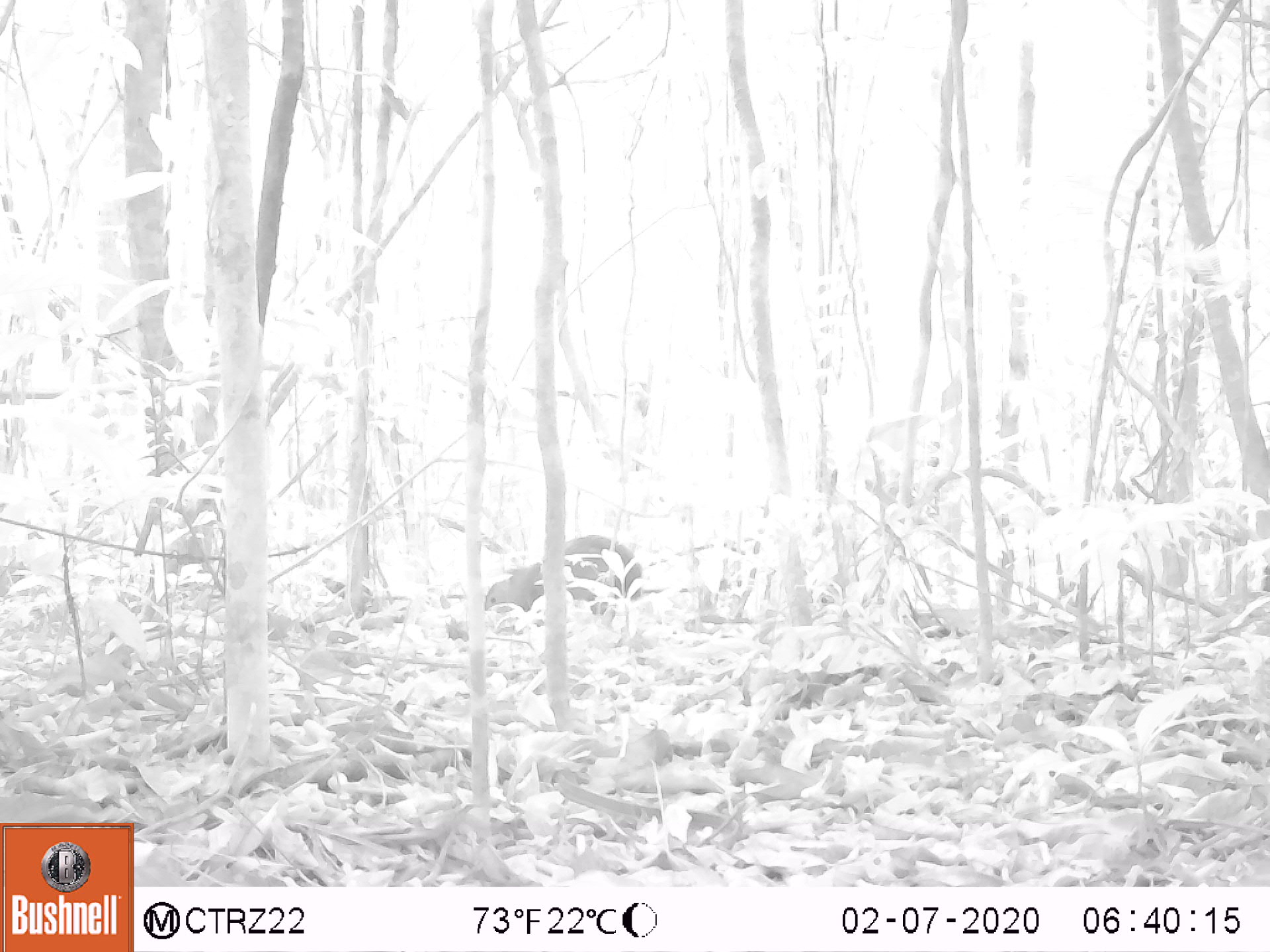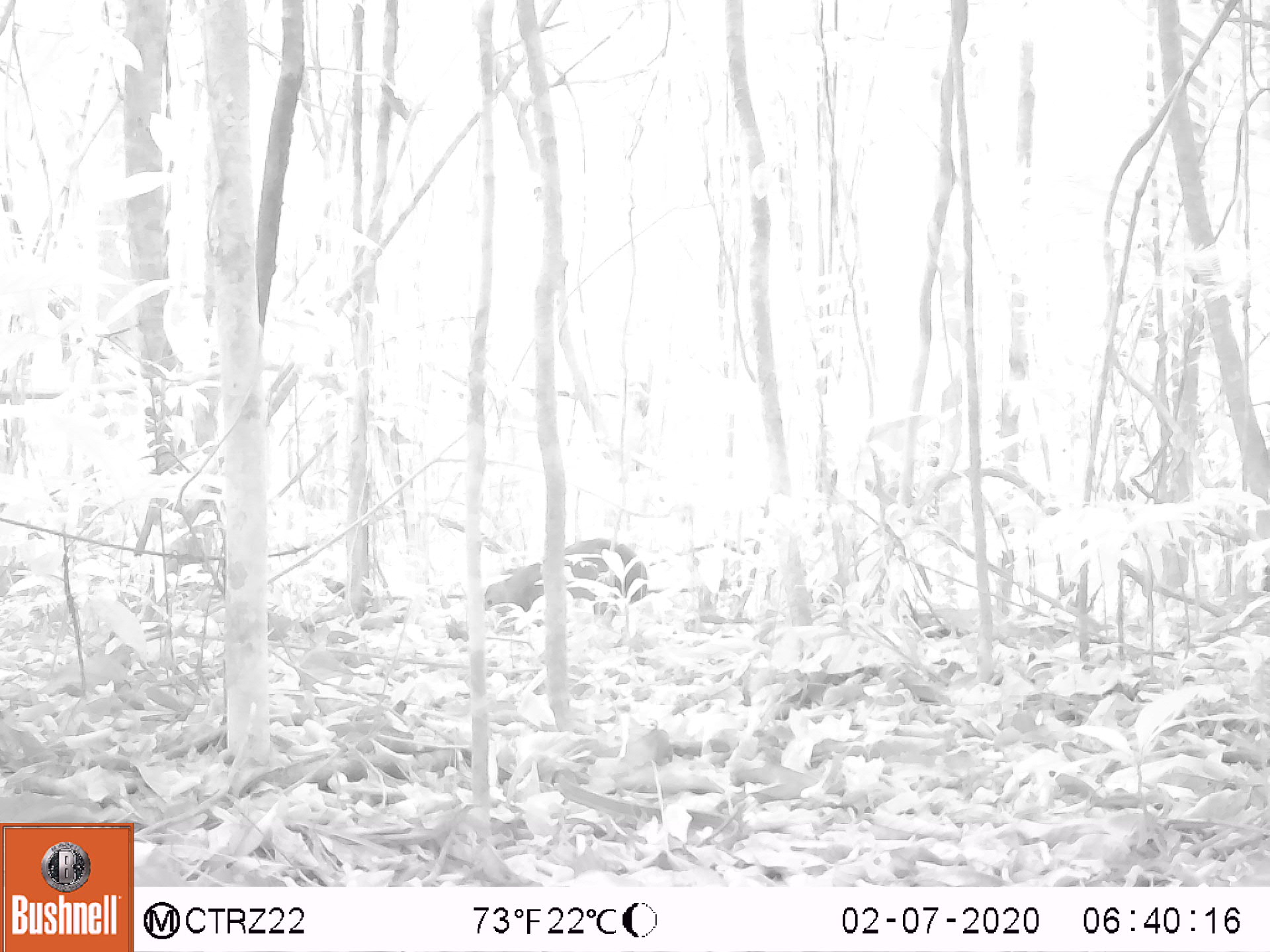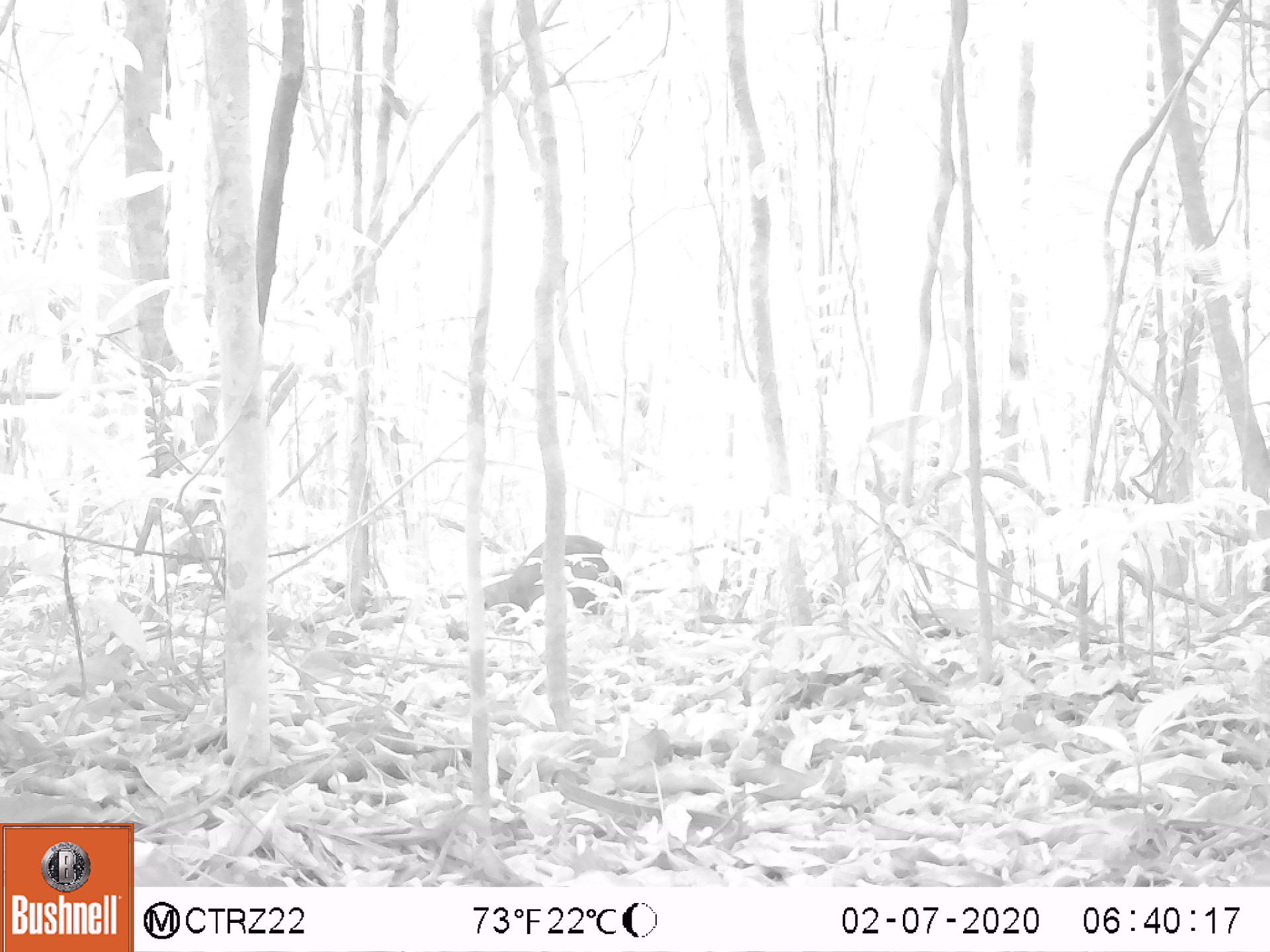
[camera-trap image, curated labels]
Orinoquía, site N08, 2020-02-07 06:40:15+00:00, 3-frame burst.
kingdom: Animalia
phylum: Chordata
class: Mammalia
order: Rodentia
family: Dasyproctidae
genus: Dasyprocta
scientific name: Dasyprocta fuliginosa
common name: black agouti